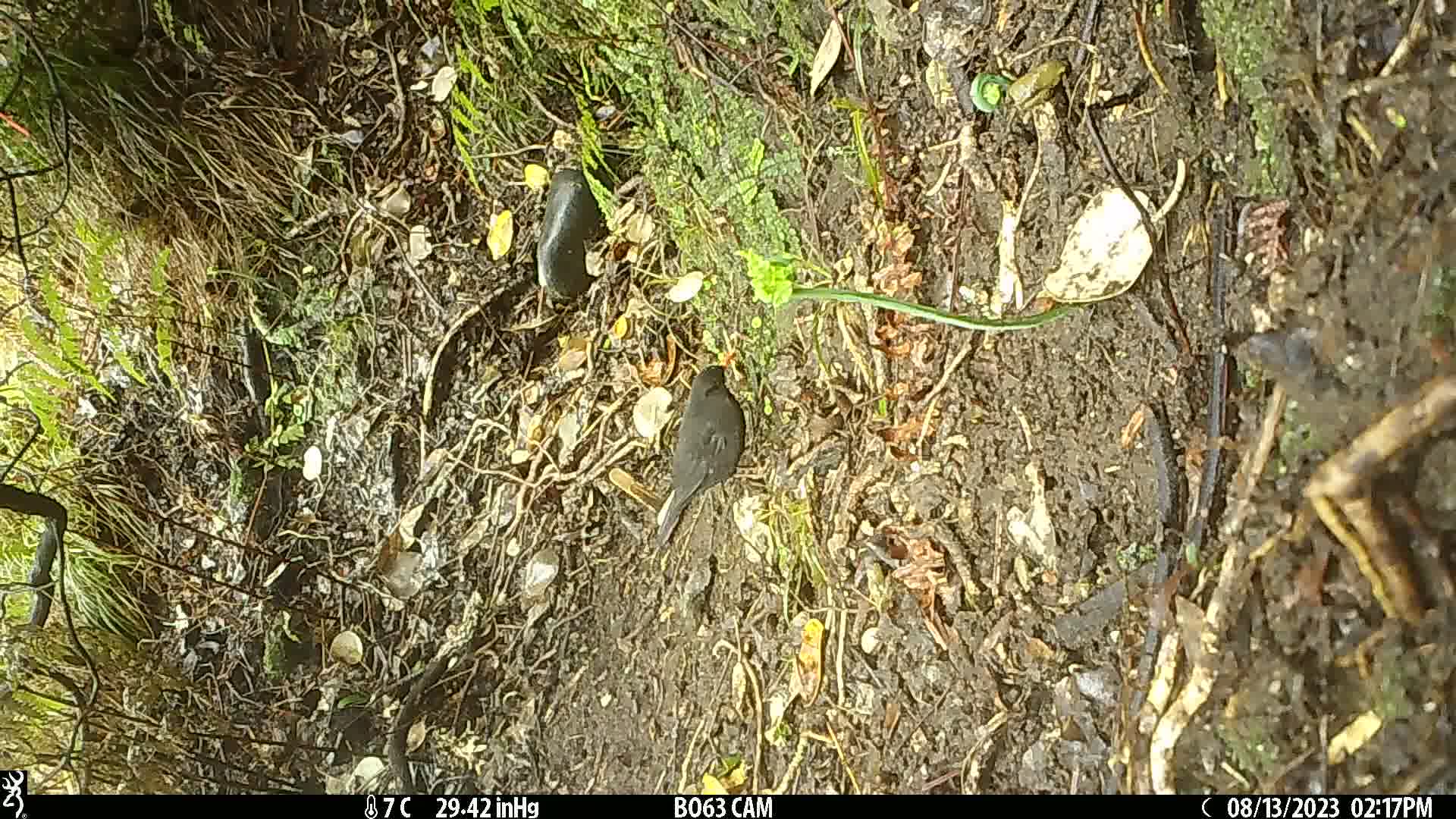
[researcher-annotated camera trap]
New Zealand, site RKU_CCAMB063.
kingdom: Animalia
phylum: Chordata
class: Aves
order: Passeriformes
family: Turdidae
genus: Turdus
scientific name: Turdus merula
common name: eurasian blackbird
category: blackbird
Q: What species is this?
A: Blackbird (eurasian blackbird) (Turdus merula).